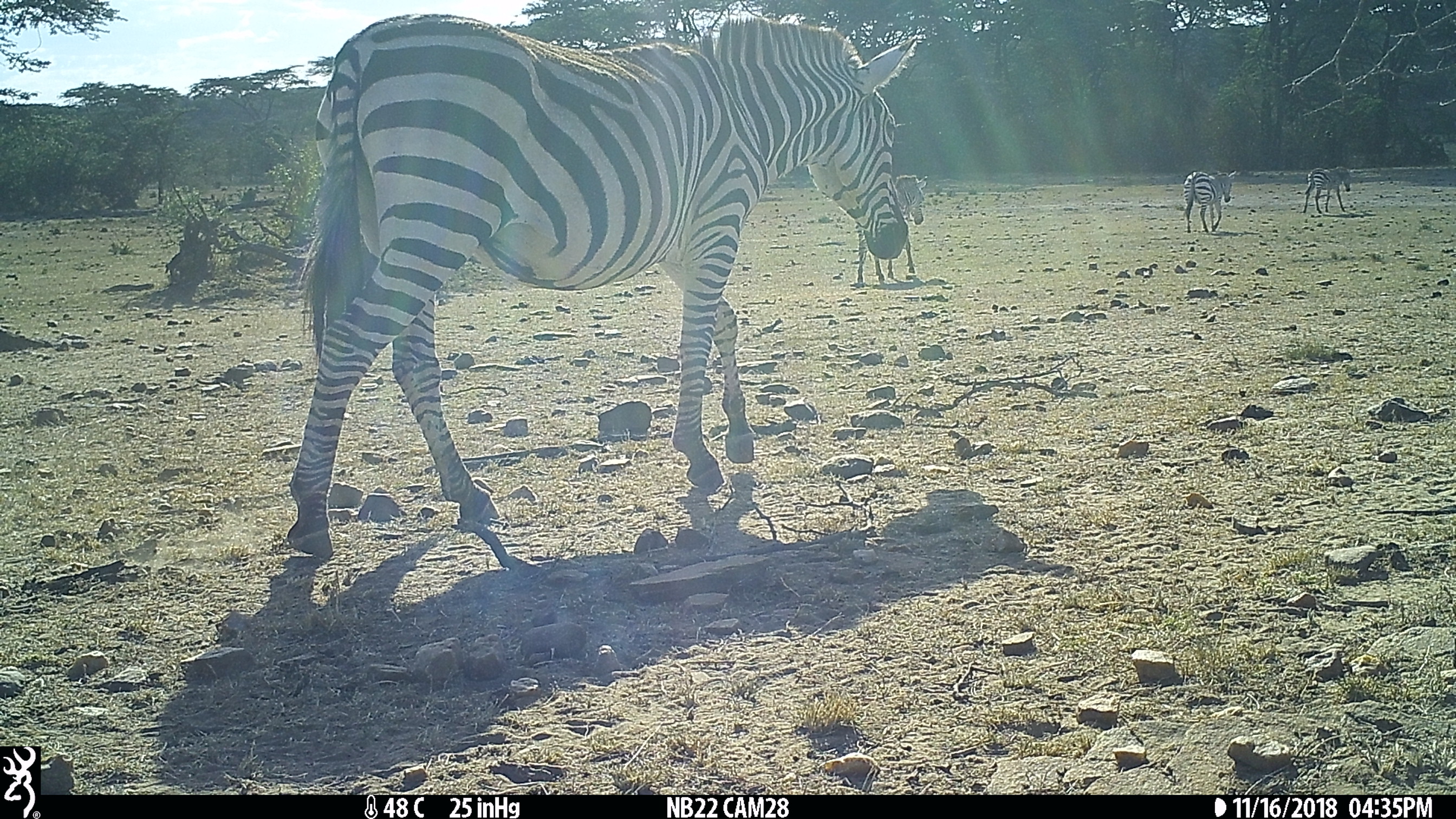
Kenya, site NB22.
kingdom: Animalia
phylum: Chordata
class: Mammalia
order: Perissodactyla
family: Equidae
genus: Equus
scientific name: Equus quagga burchellii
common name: burchell's zebra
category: zebra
Zebra (burchell's zebra) (Equus quagga burchellii).